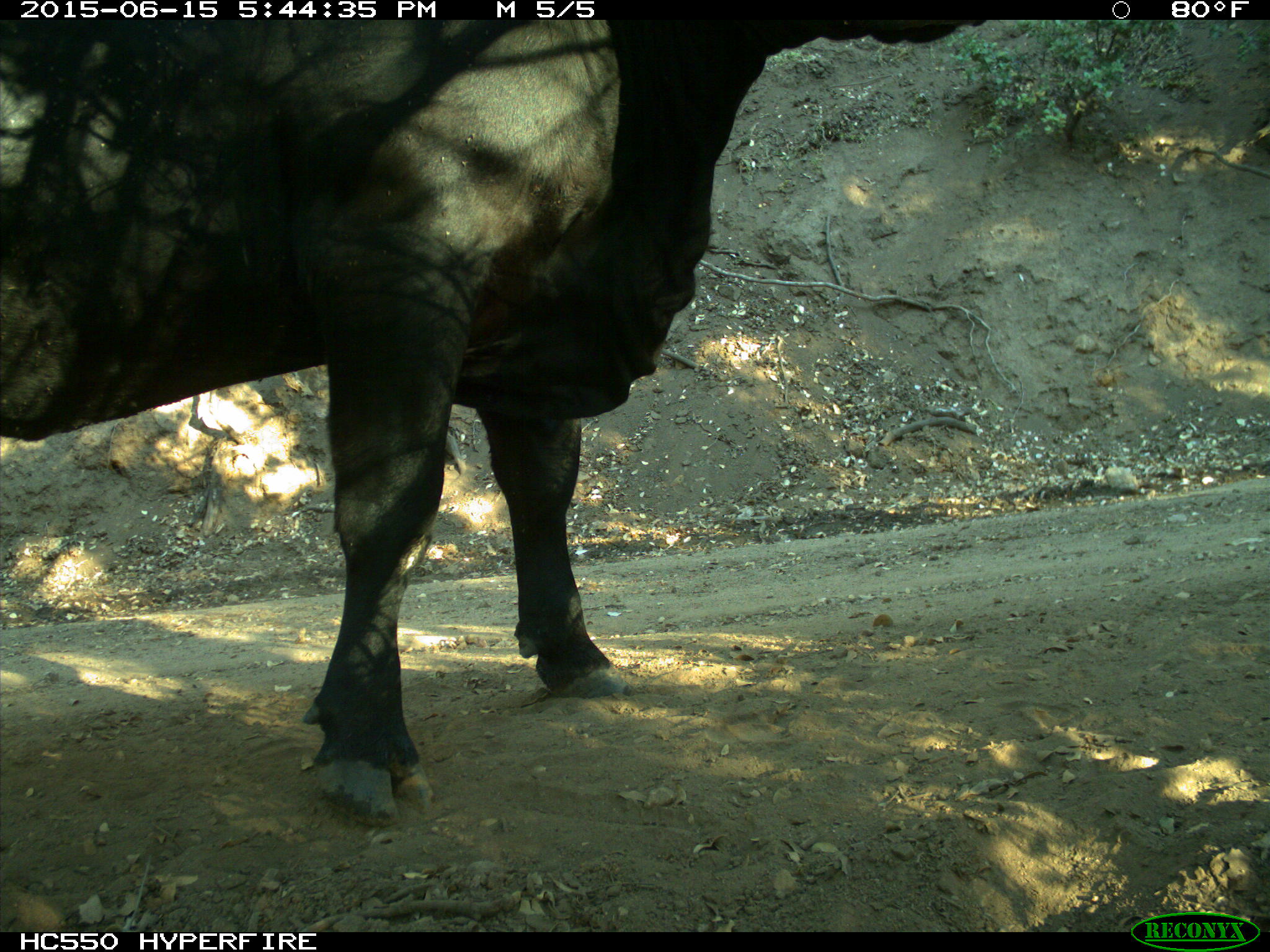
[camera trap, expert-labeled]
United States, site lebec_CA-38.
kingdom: Animalia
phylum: Chordata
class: Mammalia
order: Artiodactyla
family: Bovidae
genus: Bos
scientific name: Bos taurus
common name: domestic cow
Bos taurus (domestic cow).